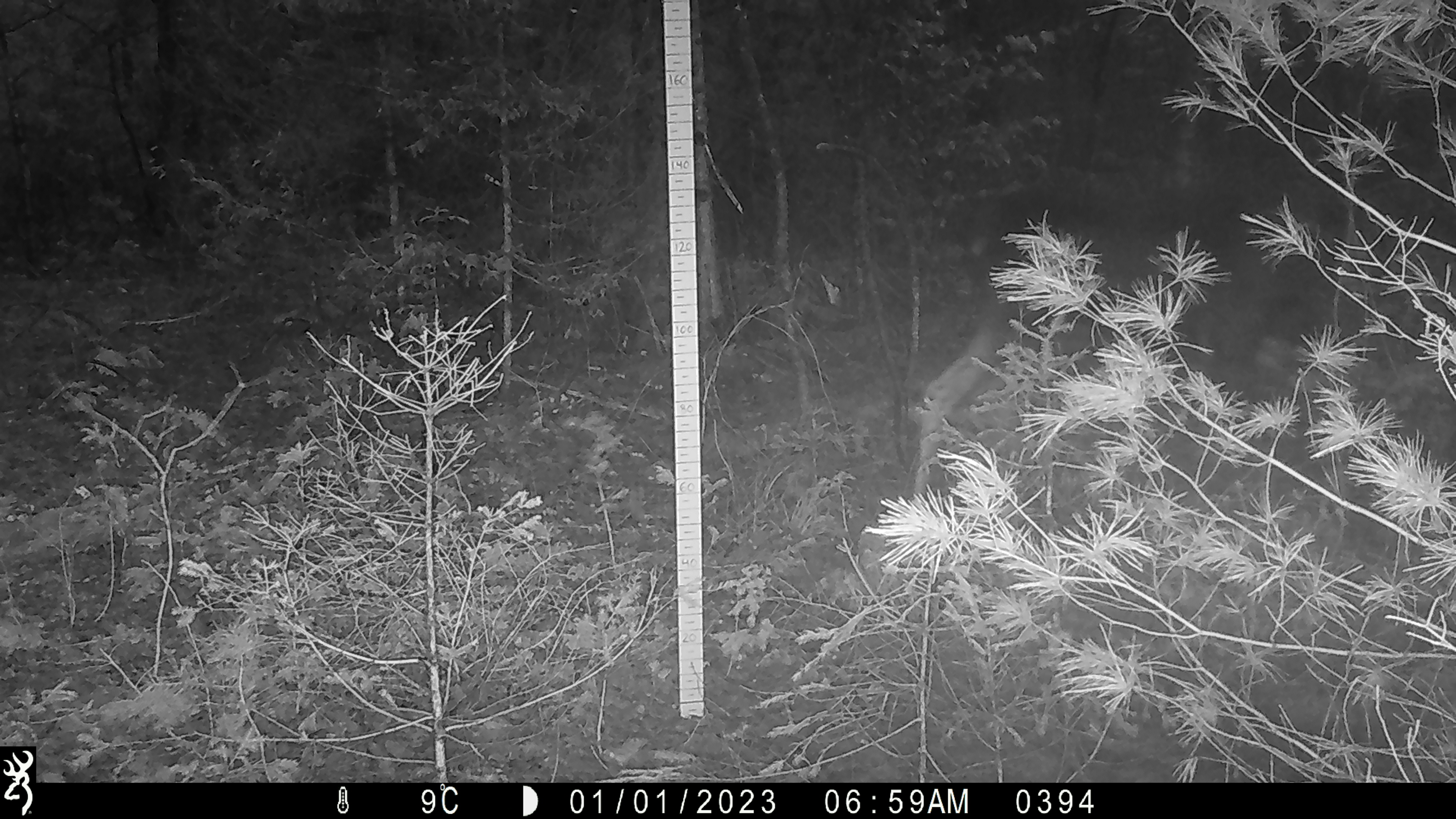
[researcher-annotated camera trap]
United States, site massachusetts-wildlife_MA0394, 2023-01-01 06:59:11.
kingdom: Animalia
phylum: Chordata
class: Mammalia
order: Artiodactyla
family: Cervidae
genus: Alces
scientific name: Alces alces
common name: moose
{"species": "moose (Alces alces)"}